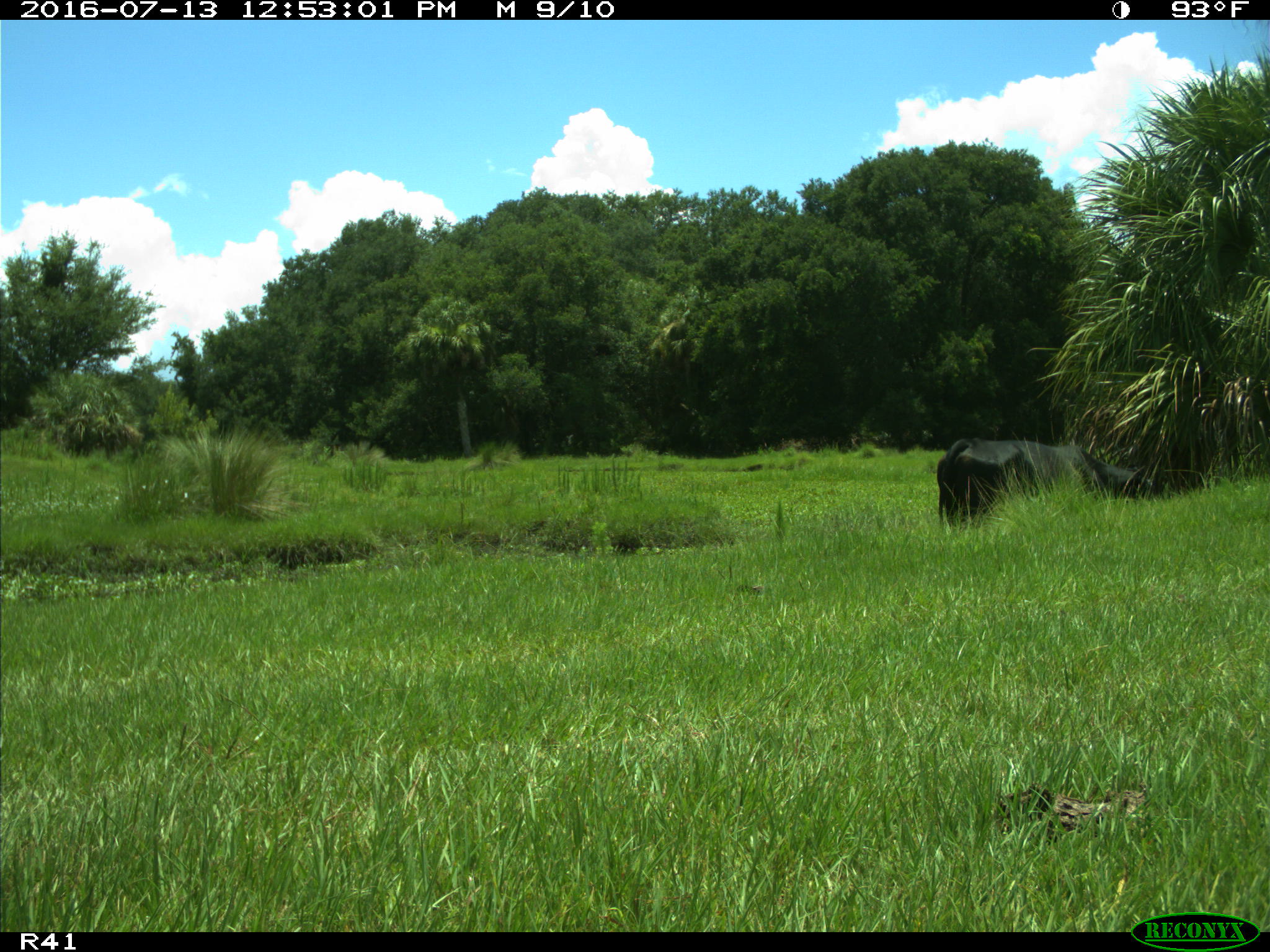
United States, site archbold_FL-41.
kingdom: Animalia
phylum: Chordata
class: Mammalia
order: Artiodactyla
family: Bovidae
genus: Bos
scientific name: Bos taurus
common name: domestic cow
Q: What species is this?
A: Bos taurus (domestic cow).